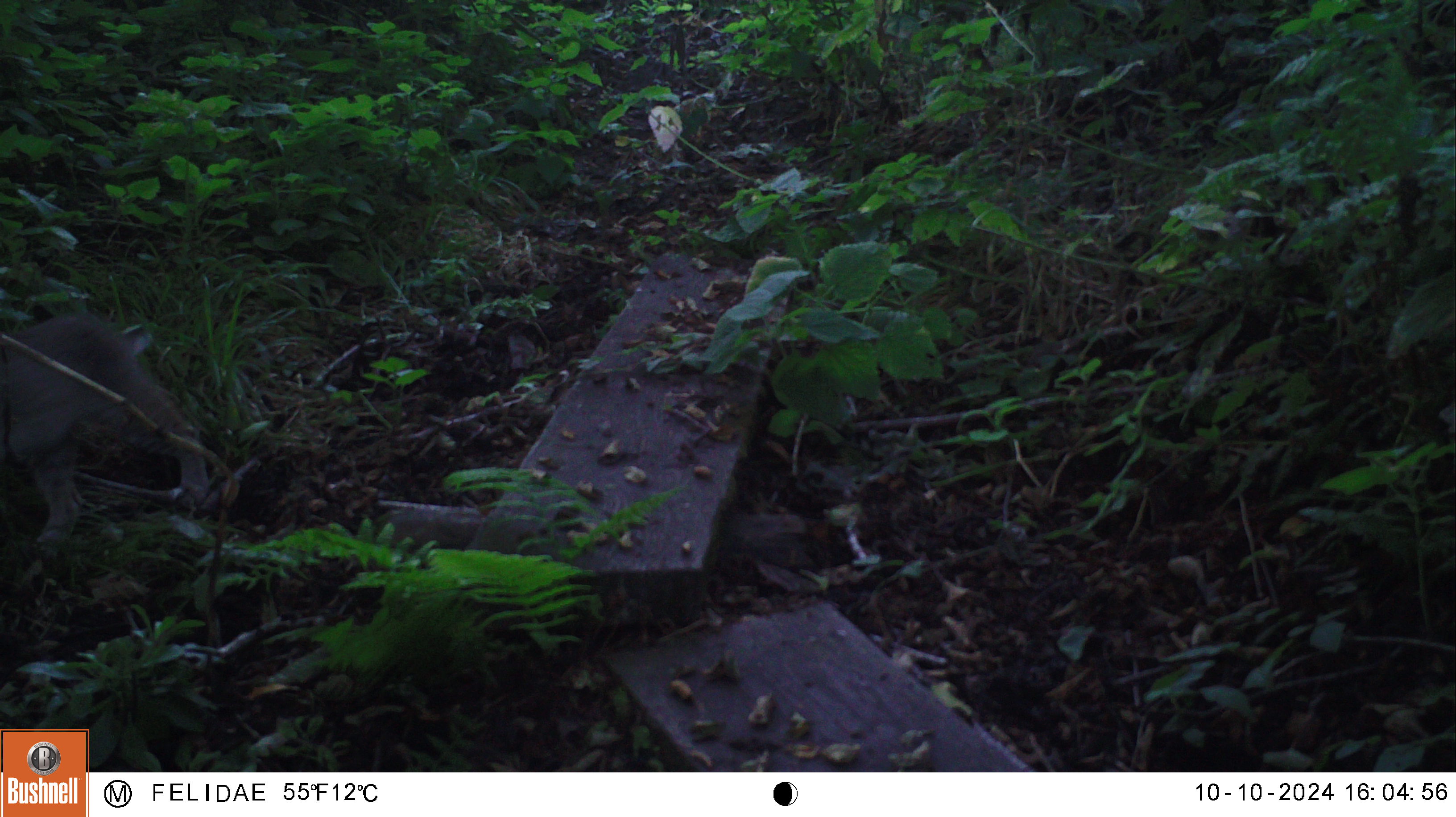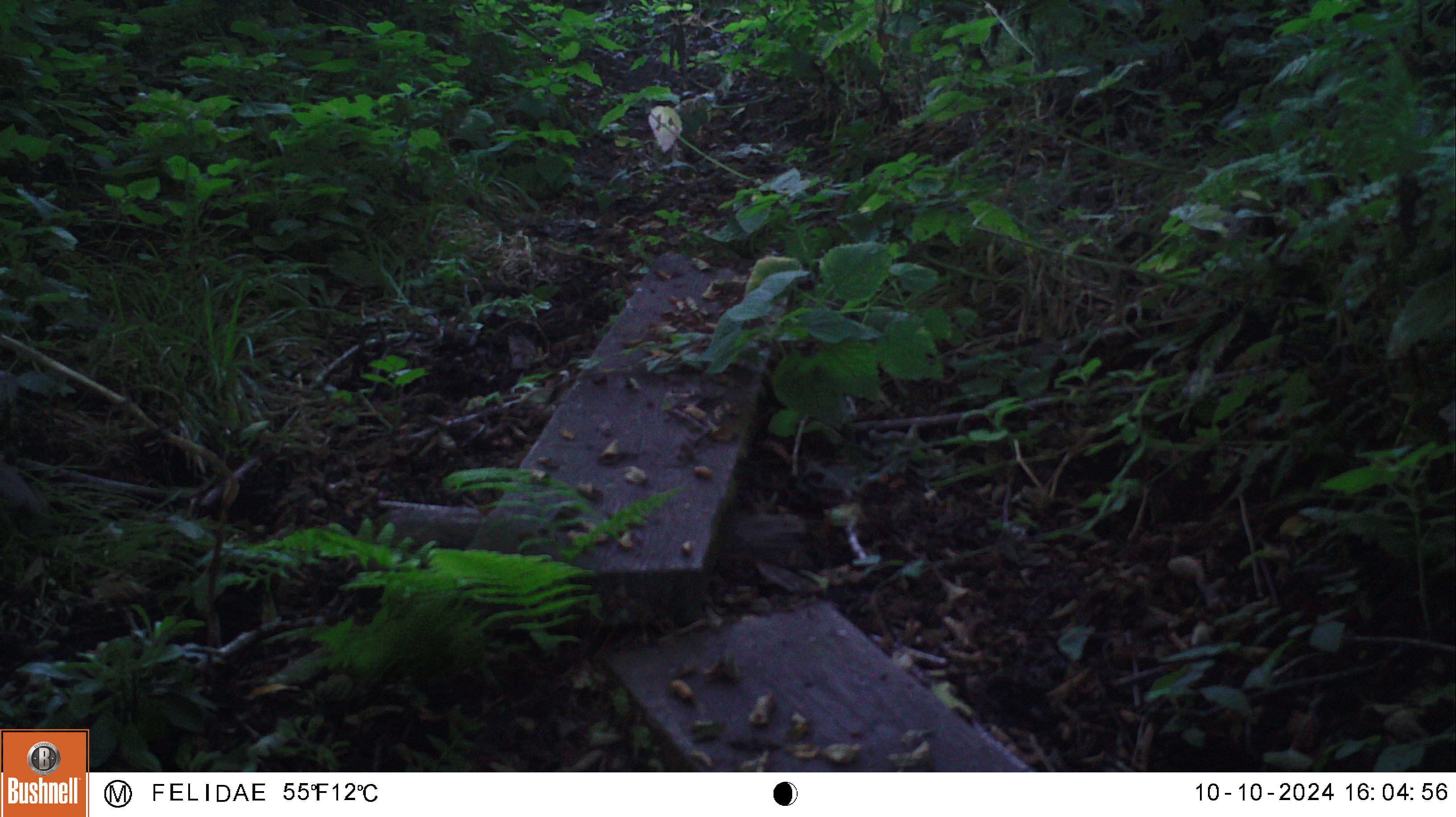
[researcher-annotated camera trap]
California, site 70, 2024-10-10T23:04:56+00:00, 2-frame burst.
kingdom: Animalia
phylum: Chordata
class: Mammalia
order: Carnivora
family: Felidae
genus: Lynx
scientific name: Lynx rufus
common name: bobcat